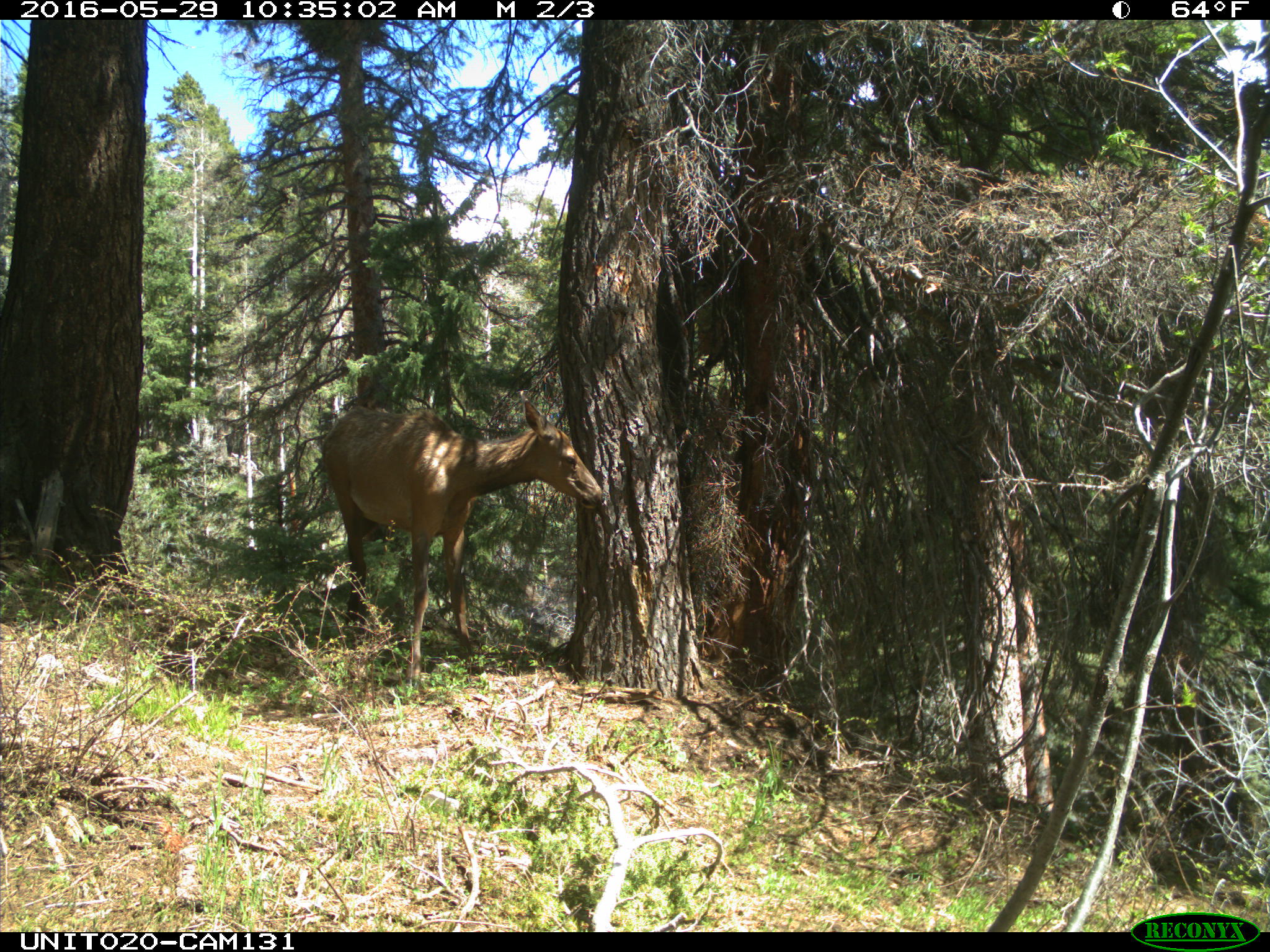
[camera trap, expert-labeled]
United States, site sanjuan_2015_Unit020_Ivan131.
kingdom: Animalia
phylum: Chordata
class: Mammalia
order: Artiodactyla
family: Cervidae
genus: Cervus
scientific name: Cervus elaphus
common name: red deer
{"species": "Cervus elaphus (red deer)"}